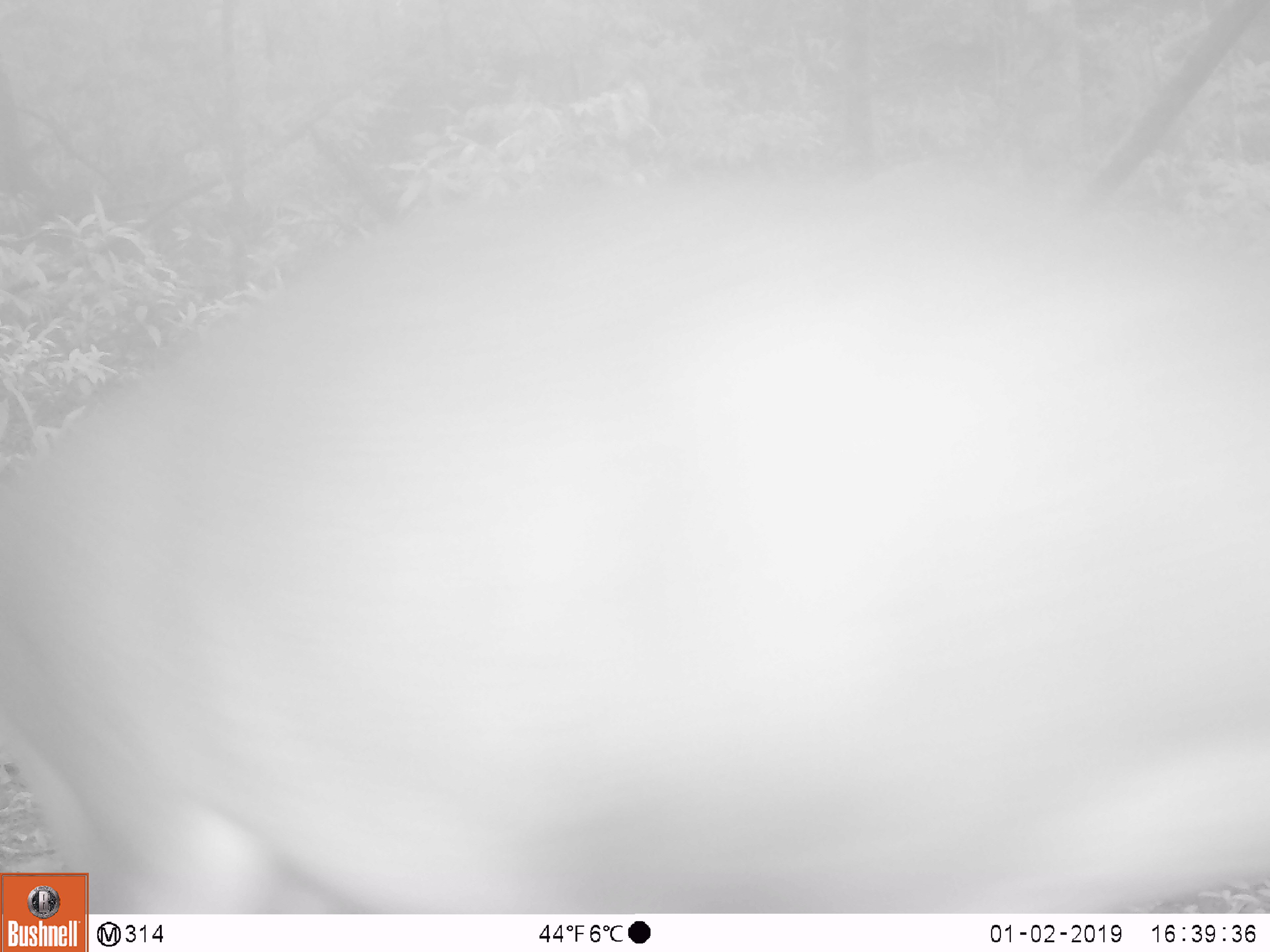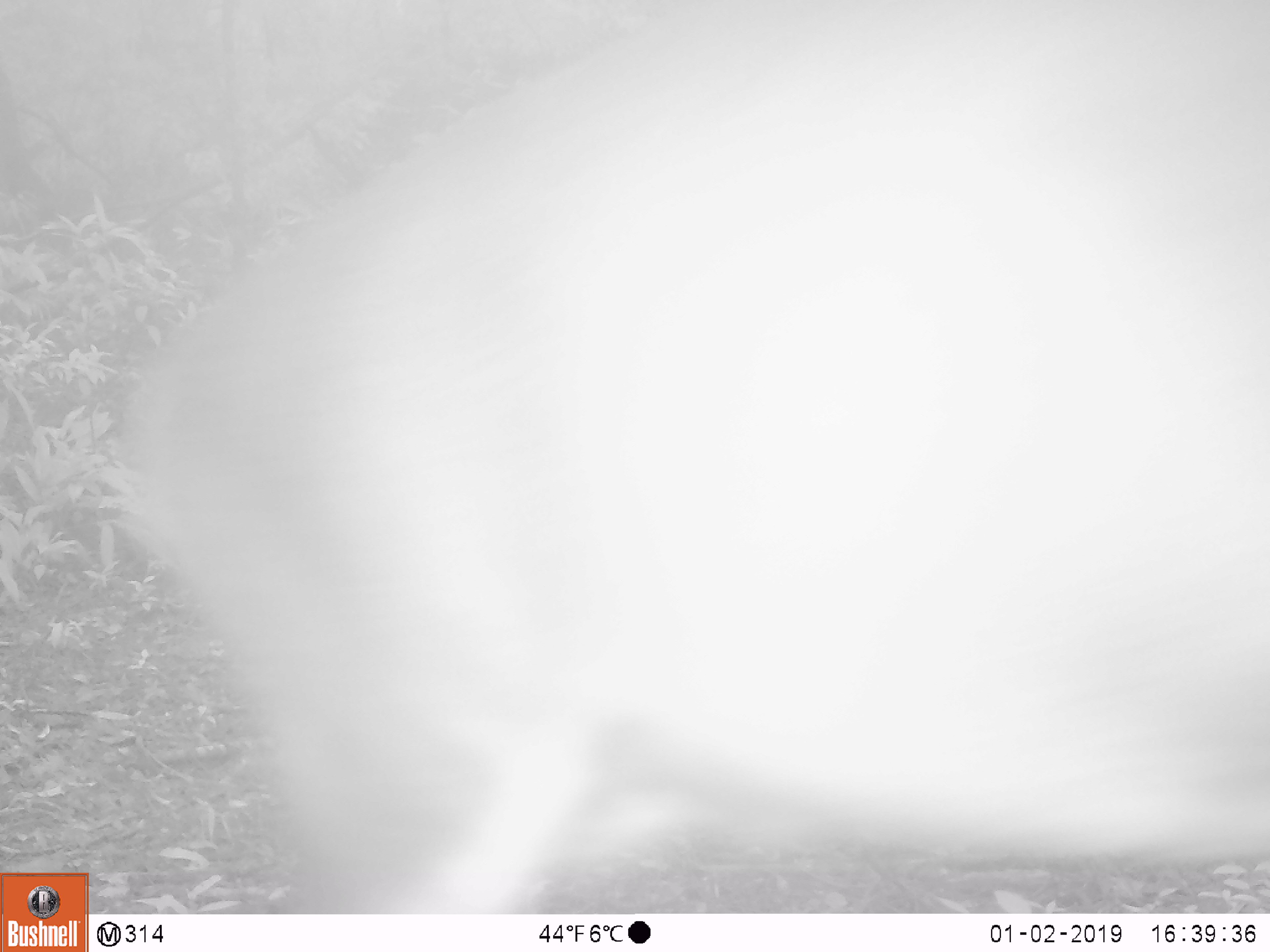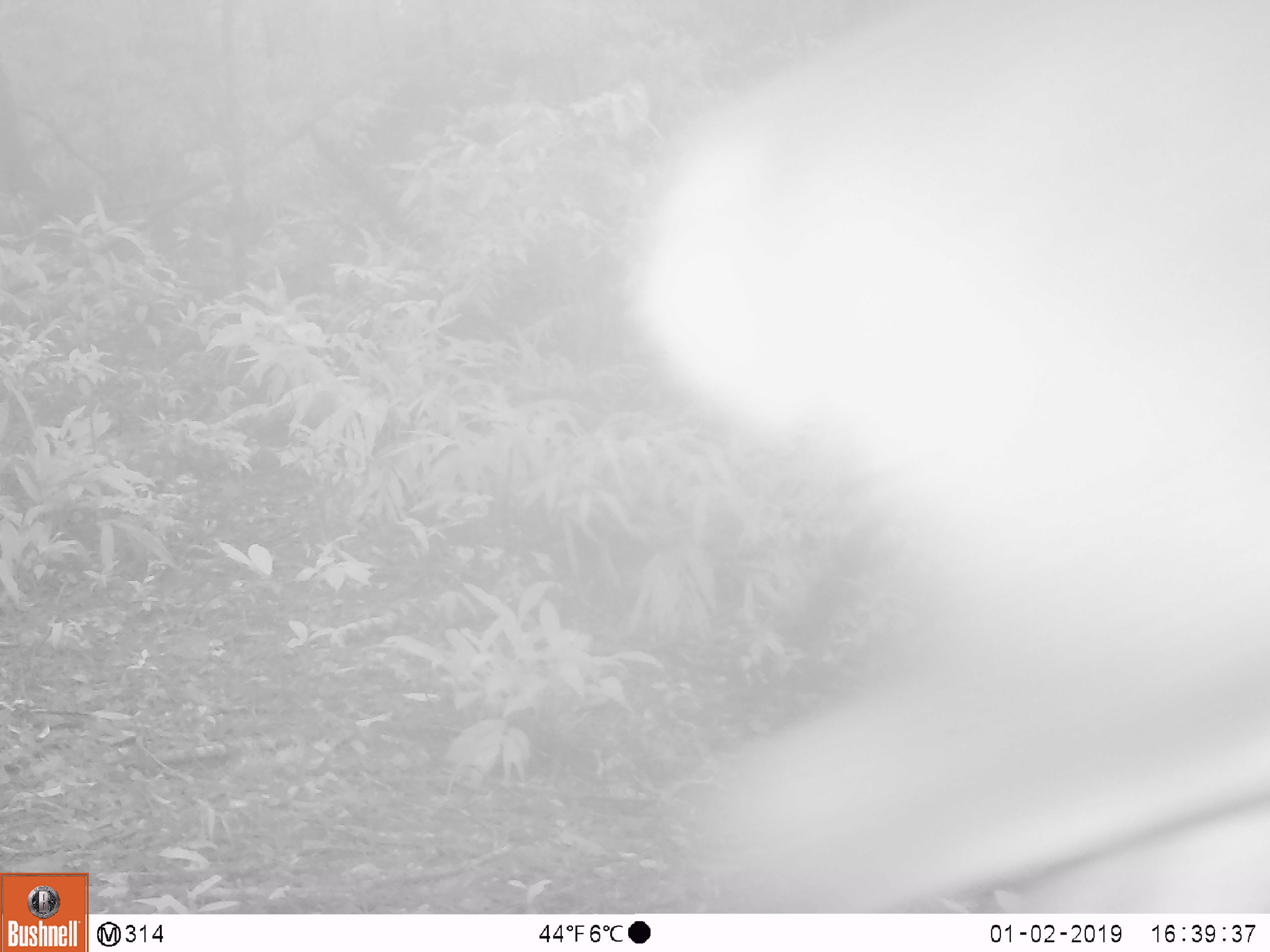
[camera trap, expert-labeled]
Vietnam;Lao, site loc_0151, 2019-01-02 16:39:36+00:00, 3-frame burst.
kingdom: Animalia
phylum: Chordata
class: Mammalia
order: Artiodactyla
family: Cervidae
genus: Muntiacus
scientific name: Muntiacus vuquangensis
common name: large-antlered muntjac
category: large antlered muntjac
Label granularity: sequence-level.